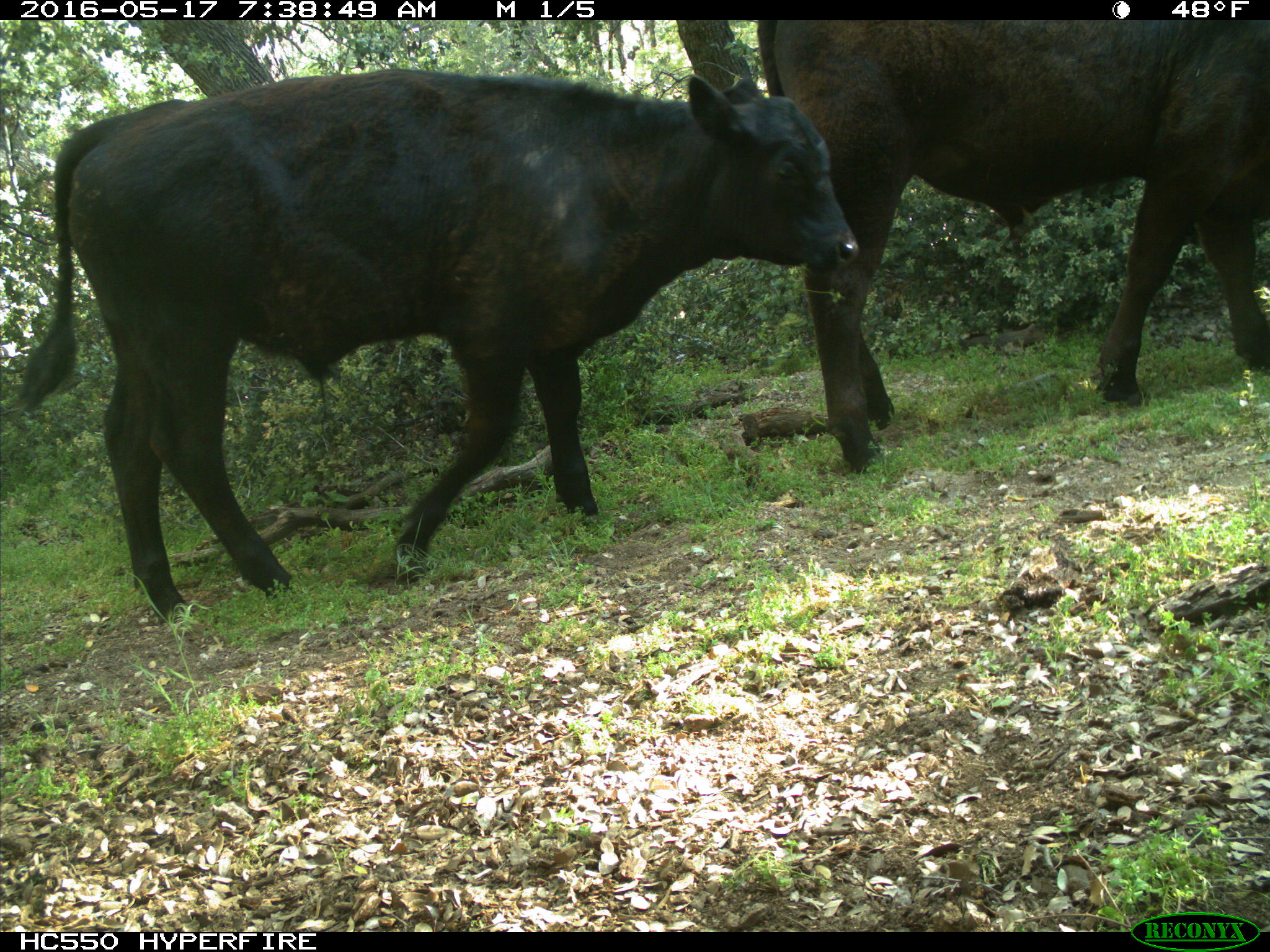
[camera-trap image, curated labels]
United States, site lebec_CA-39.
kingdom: Animalia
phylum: Chordata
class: Mammalia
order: Artiodactyla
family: Bovidae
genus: Bos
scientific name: Bos taurus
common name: domestic cow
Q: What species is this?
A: Bos taurus (domestic cow).